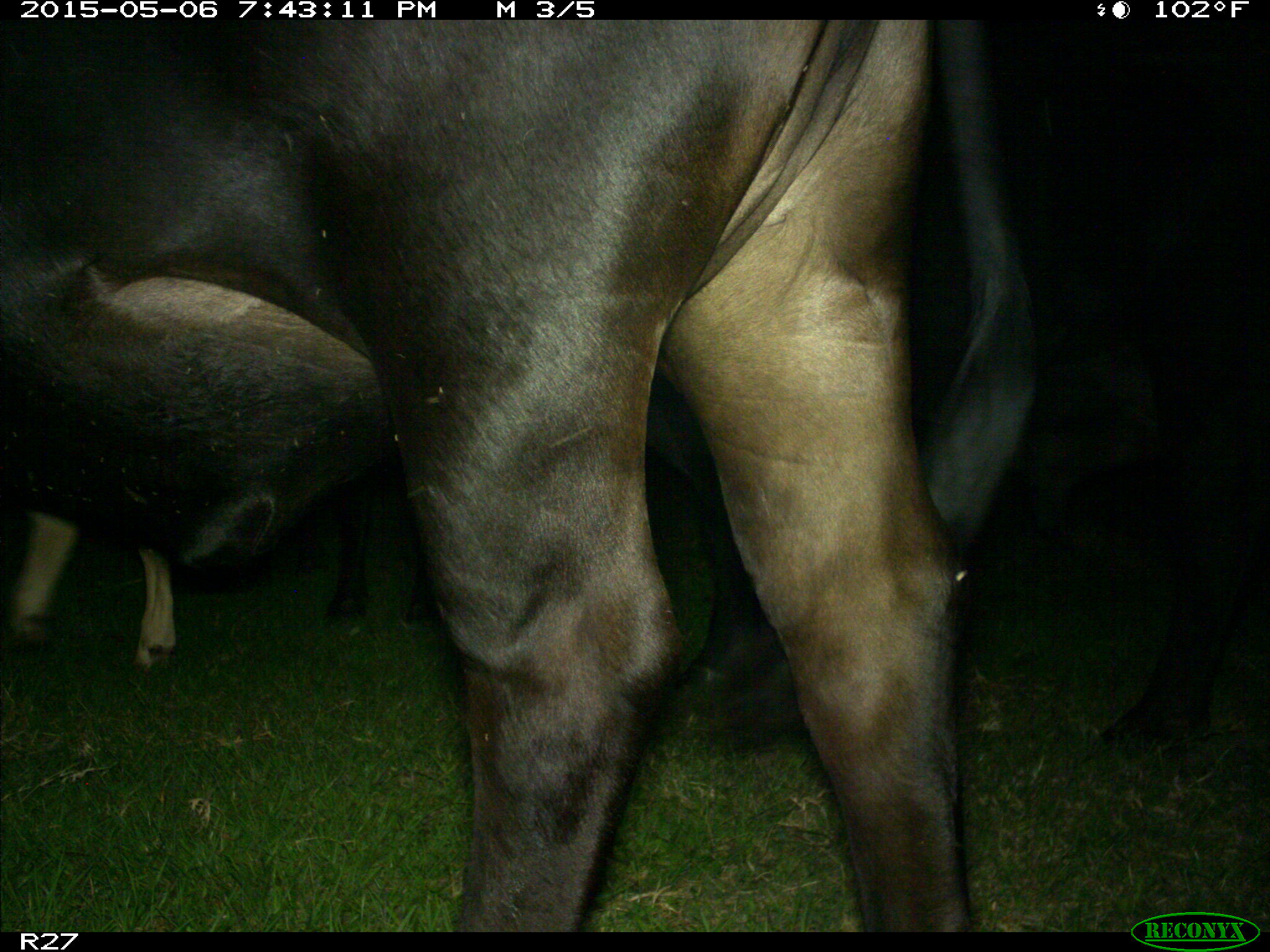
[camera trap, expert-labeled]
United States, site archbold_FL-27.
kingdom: Animalia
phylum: Chordata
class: Mammalia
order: Artiodactyla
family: Bovidae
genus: Bos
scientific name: Bos taurus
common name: domestic cow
Bos taurus (domestic cow).